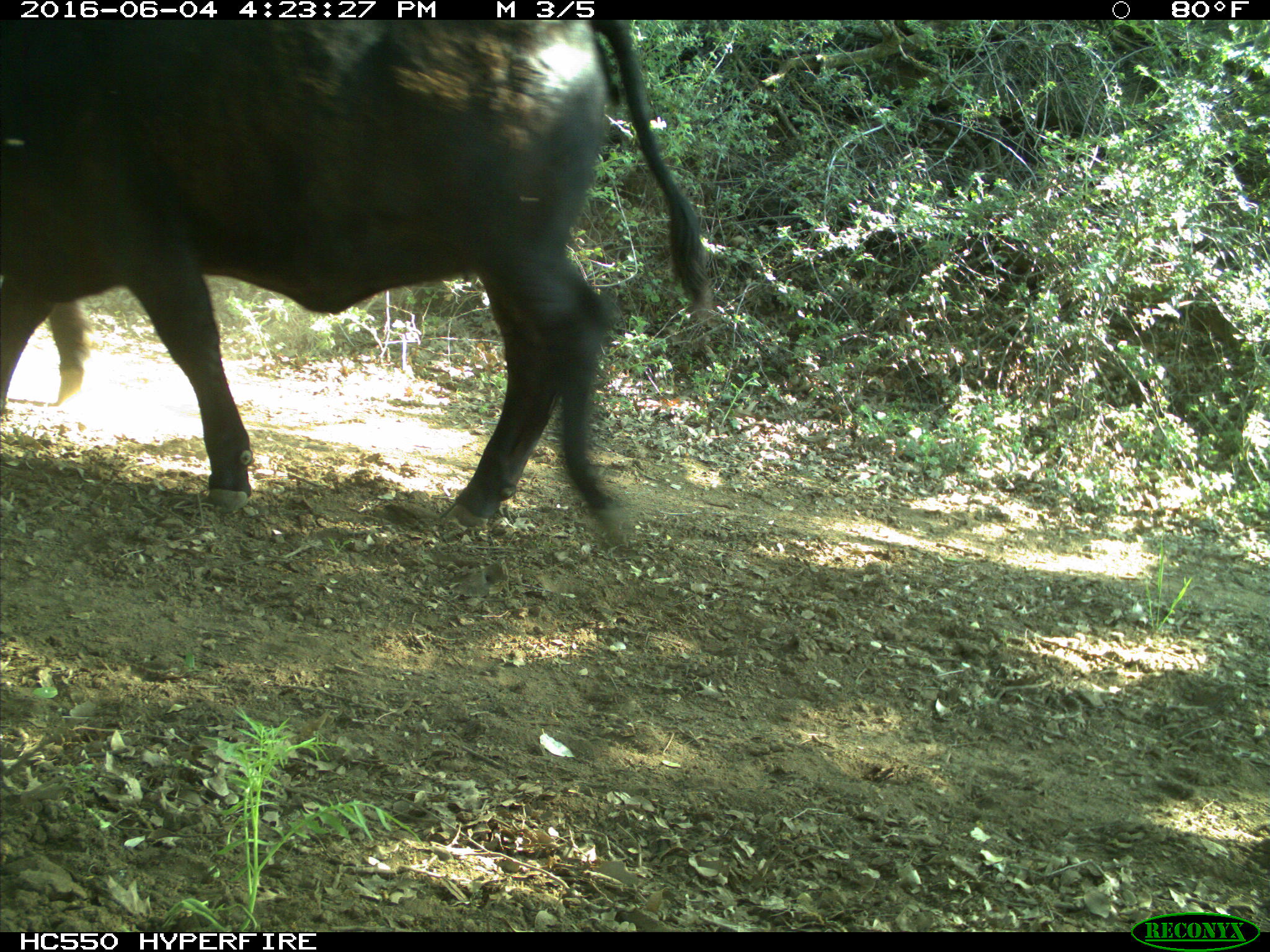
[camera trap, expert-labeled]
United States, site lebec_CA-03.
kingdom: Animalia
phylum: Chordata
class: Mammalia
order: Artiodactyla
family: Bovidae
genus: Bos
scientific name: Bos taurus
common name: domestic cow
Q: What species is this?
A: Bos taurus (domestic cow).